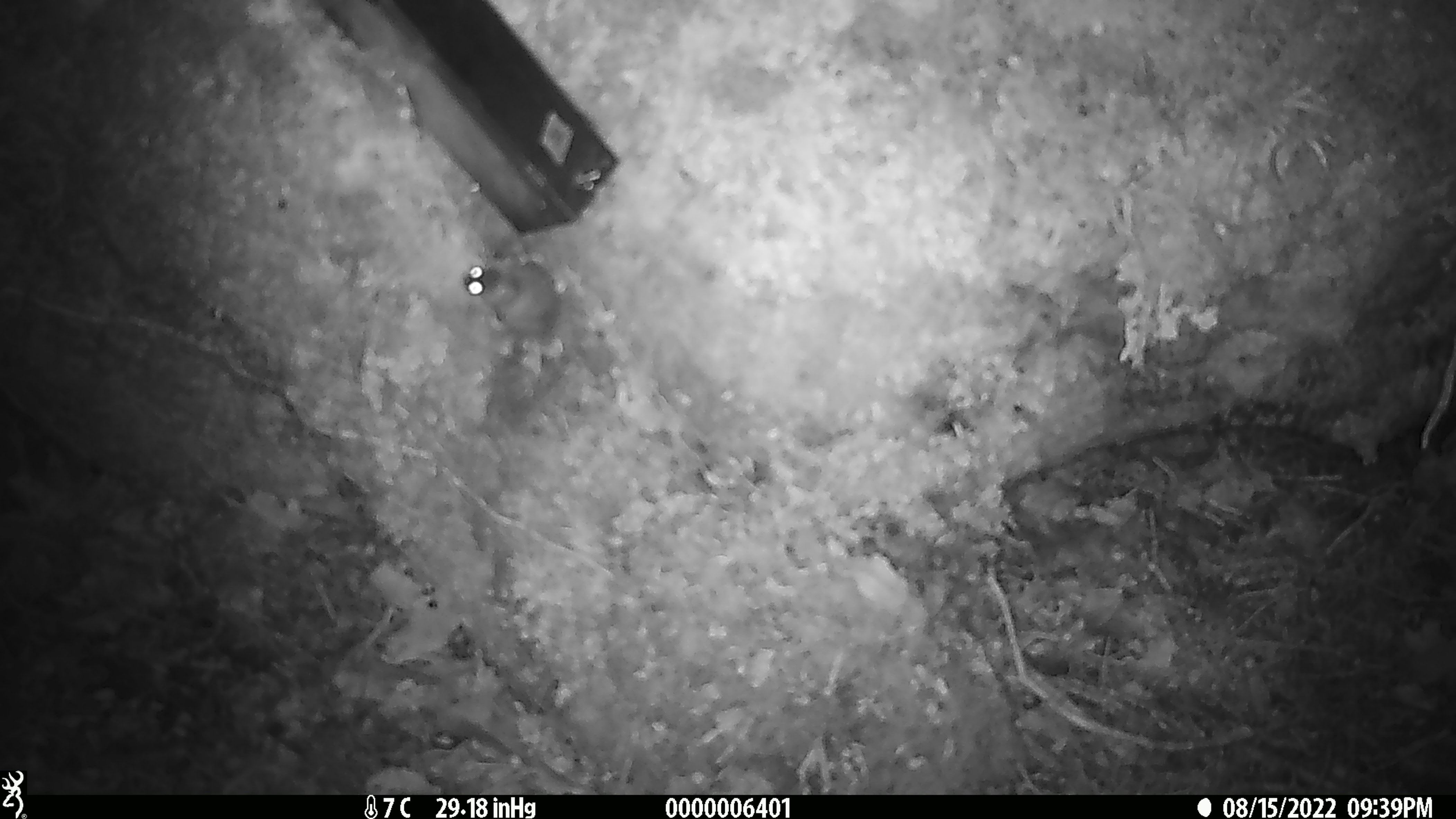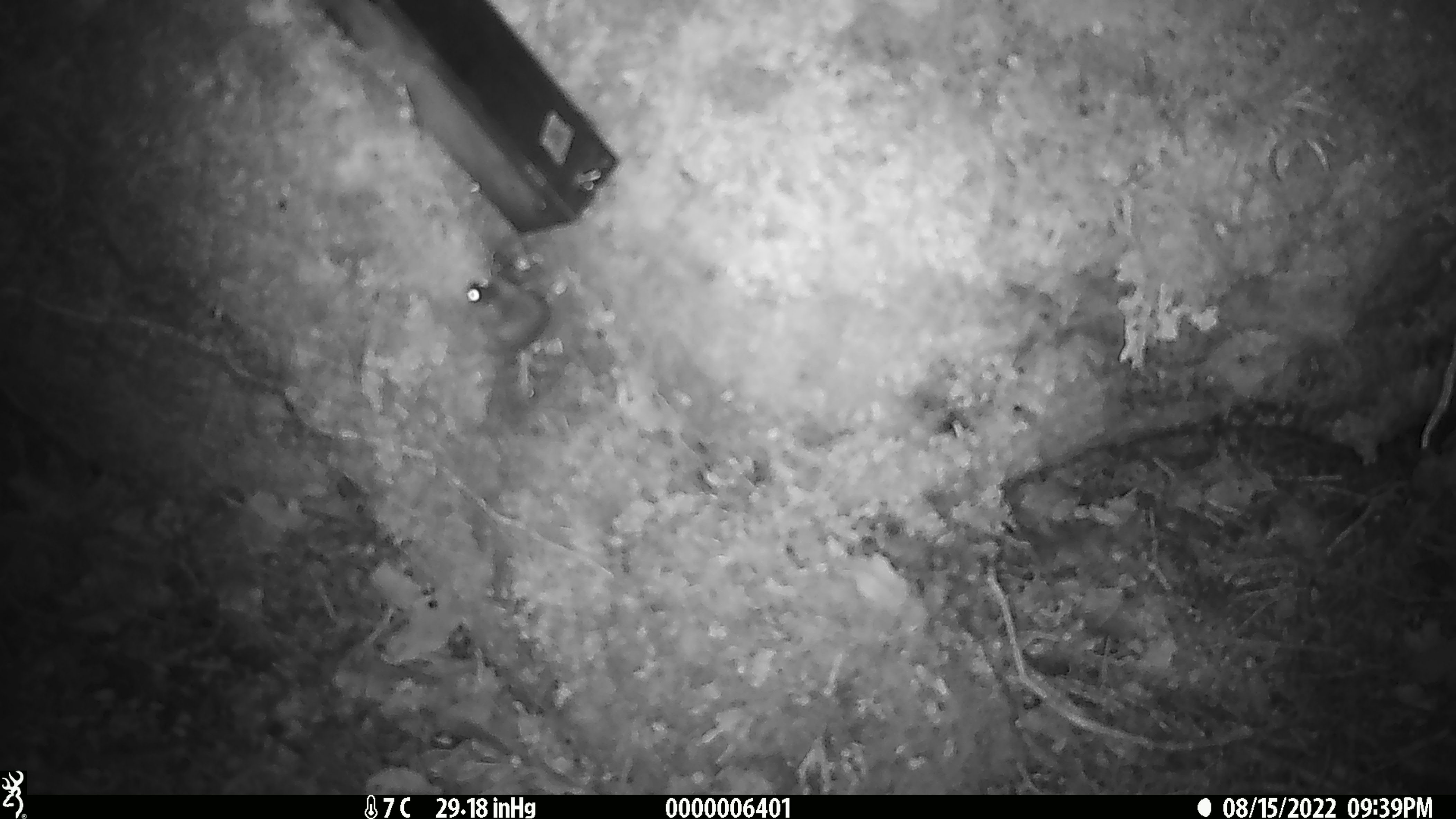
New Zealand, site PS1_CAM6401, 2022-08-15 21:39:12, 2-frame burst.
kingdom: Animalia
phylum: Chordata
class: Mammalia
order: Rodentia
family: Muridae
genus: Mus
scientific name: Mus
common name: mouse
Mouse (Mus).